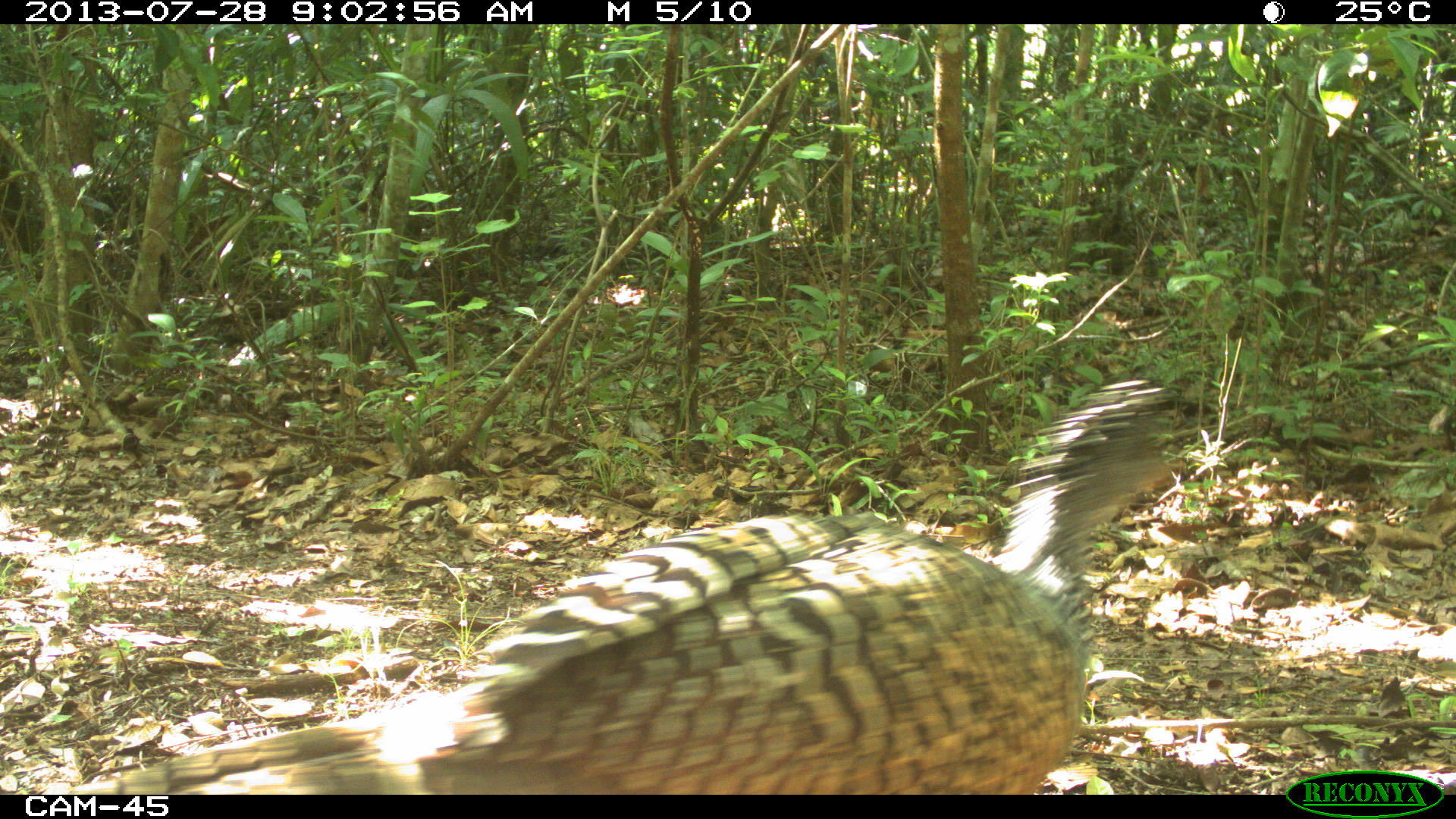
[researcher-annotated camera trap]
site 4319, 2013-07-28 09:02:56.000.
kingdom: Animalia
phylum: Chordata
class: Aves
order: Galliformes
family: Cracidae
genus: Crax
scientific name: Crax rubra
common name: great curassow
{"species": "Crax rubra (great curassow)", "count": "1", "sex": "female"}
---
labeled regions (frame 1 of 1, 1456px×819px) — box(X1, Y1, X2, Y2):
crax rubra: box(57, 375, 1178, 794)